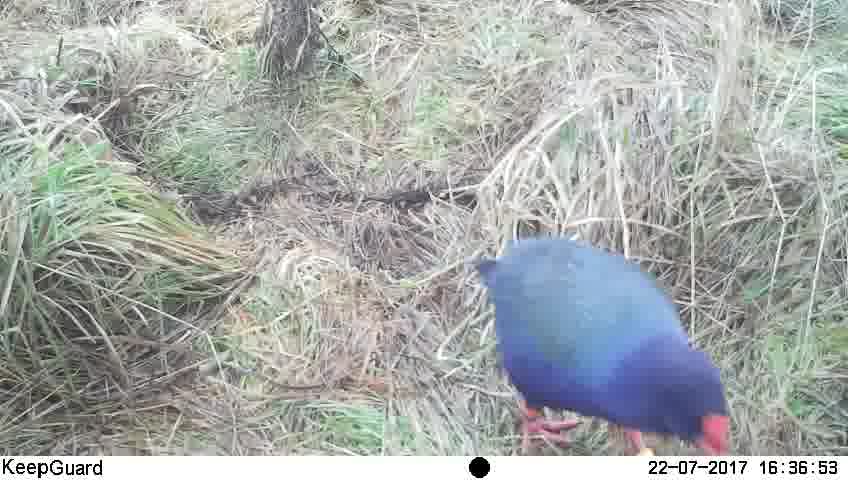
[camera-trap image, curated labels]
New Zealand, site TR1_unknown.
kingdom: Animalia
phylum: Chordata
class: Aves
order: Gruiformes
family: Rallidae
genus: Porphyrio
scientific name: Porphyrio mantelli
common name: takahe